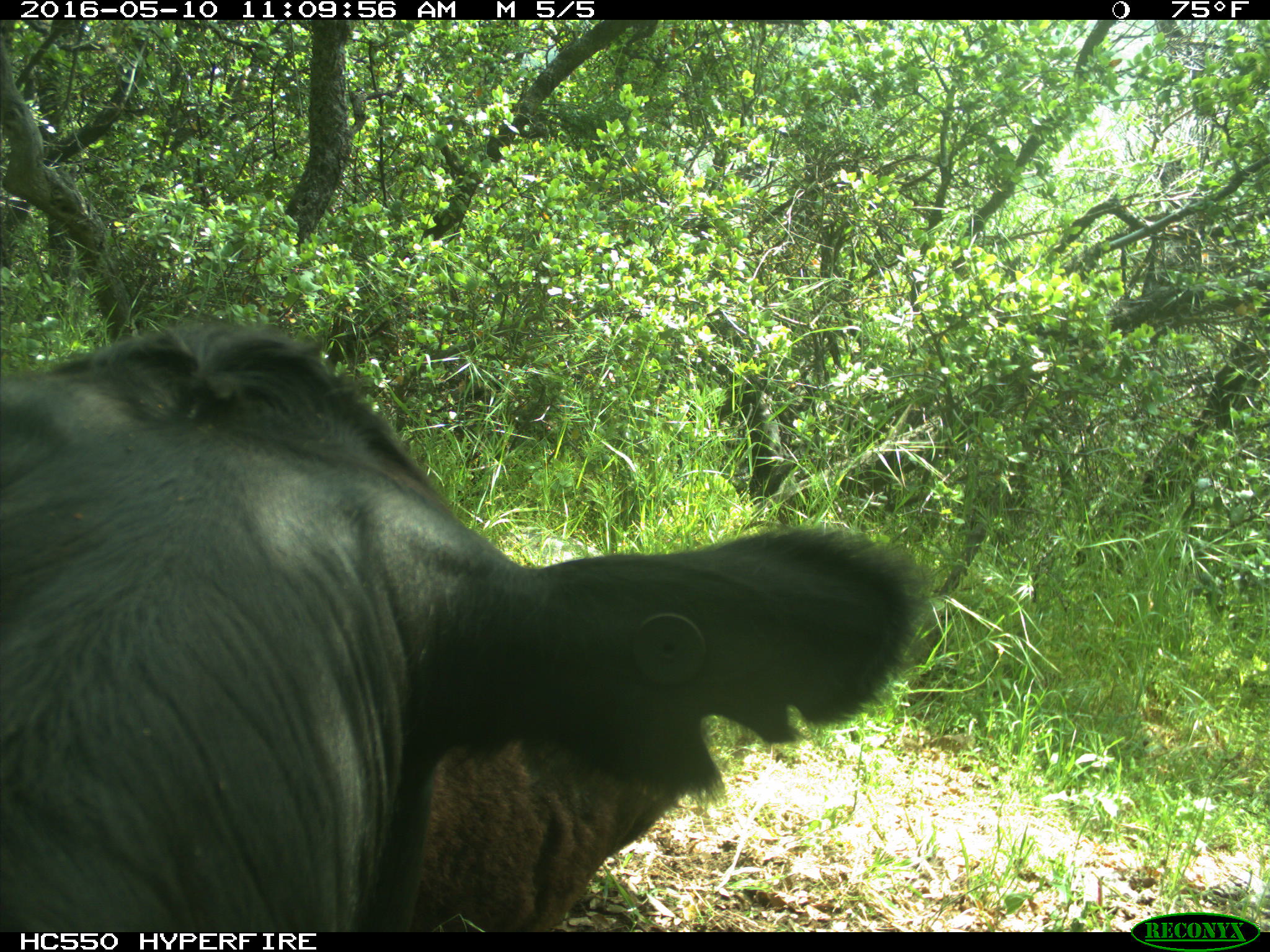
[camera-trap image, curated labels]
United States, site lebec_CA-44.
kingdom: Animalia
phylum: Chordata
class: Mammalia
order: Artiodactyla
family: Bovidae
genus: Bos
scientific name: Bos taurus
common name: domestic cow